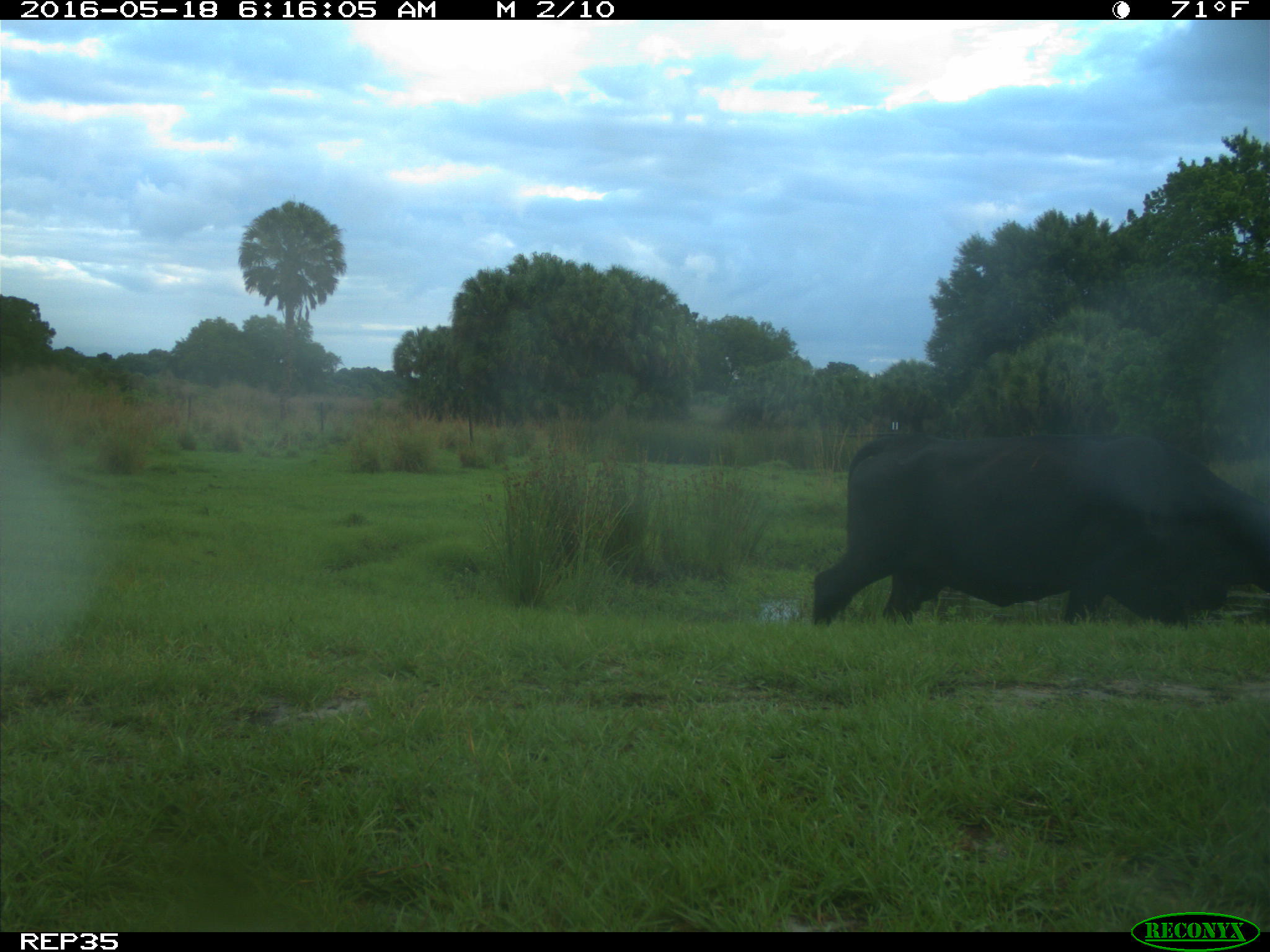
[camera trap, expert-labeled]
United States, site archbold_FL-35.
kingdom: Animalia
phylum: Chordata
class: Mammalia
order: Artiodactyla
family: Bovidae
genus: Bos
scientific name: Bos taurus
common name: domestic cow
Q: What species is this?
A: Bos taurus (domestic cow).